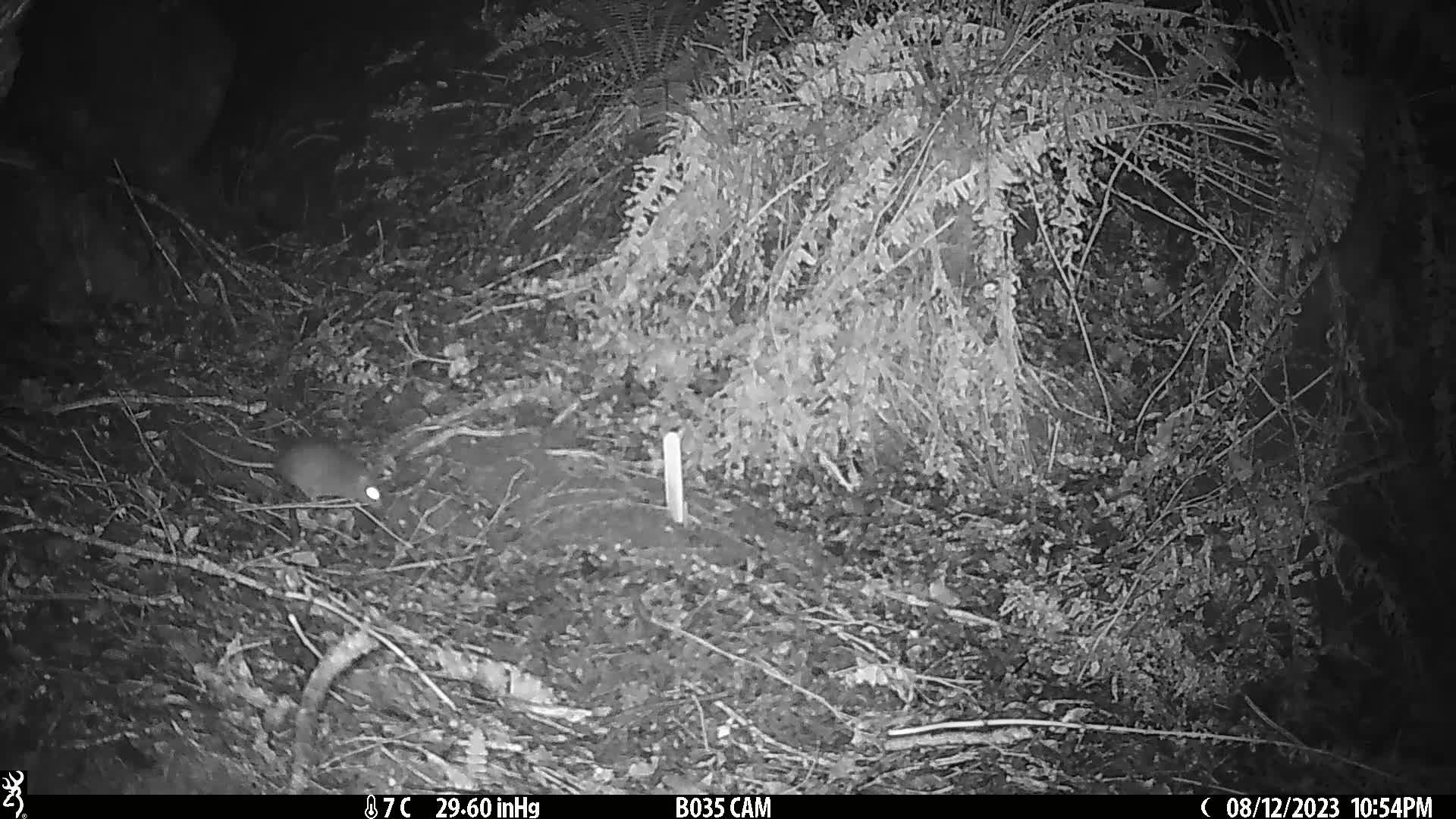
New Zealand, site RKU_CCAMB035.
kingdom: Animalia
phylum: Chordata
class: Mammalia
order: Rodentia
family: Muridae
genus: Rattus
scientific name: Rattus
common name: rat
Rat (Rattus).